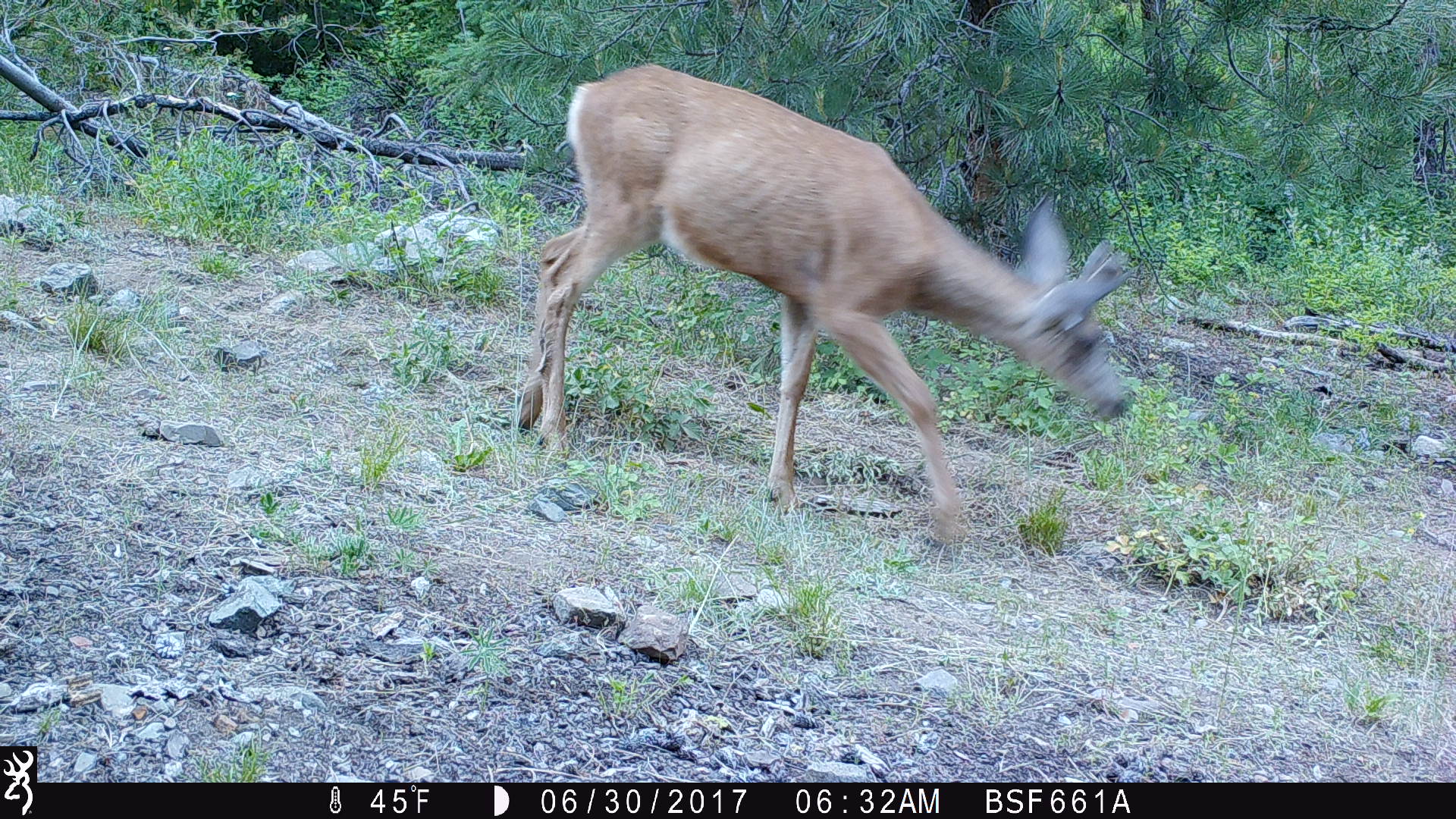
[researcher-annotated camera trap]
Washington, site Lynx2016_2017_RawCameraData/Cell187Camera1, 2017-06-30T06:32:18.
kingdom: Animalia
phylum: Chordata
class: Mammalia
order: Artiodactyla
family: Cervidae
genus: Odocoileus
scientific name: Odocoileus hemionus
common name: mule deer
Odocoileus hemionus (mule deer). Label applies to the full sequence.